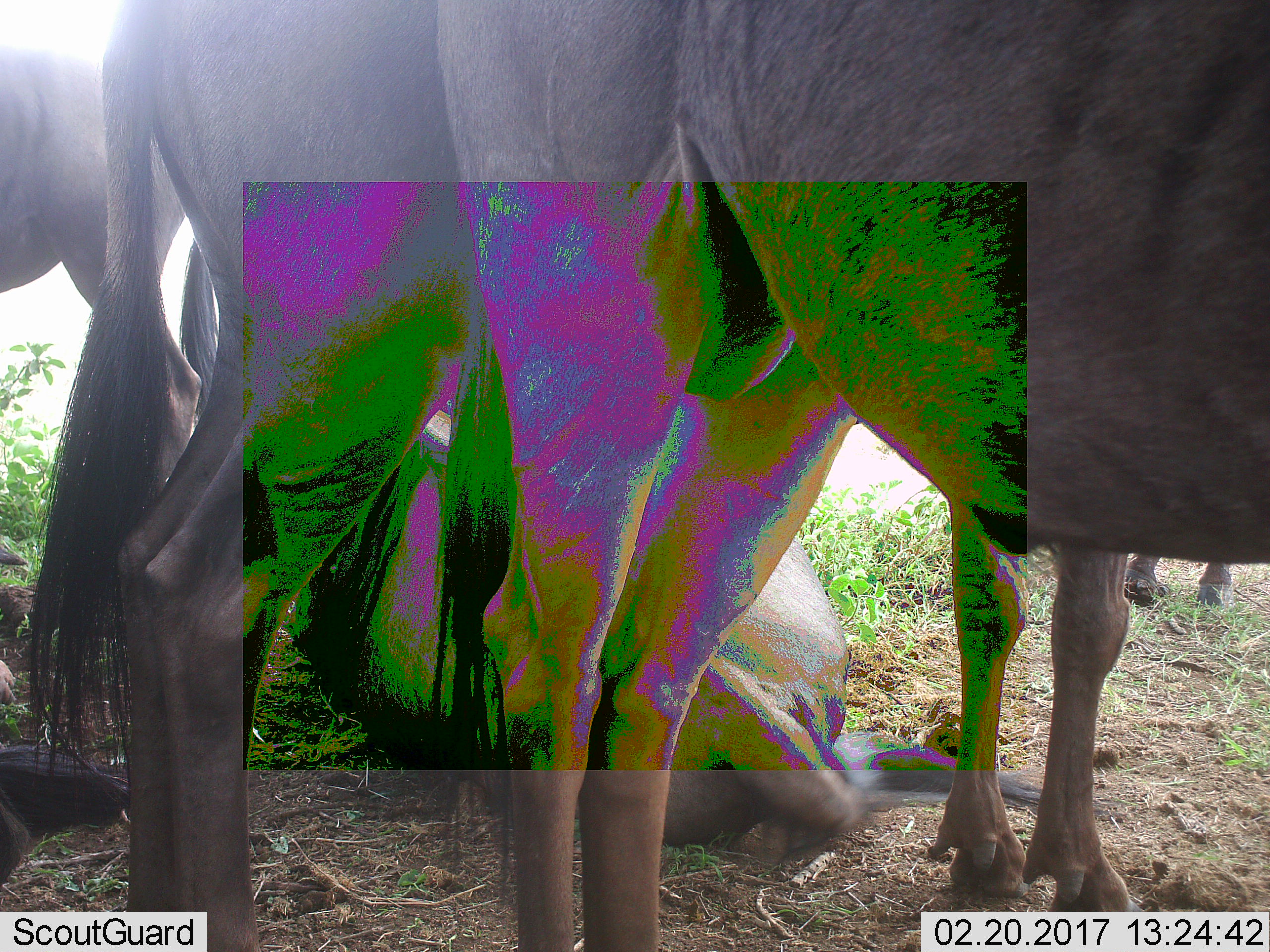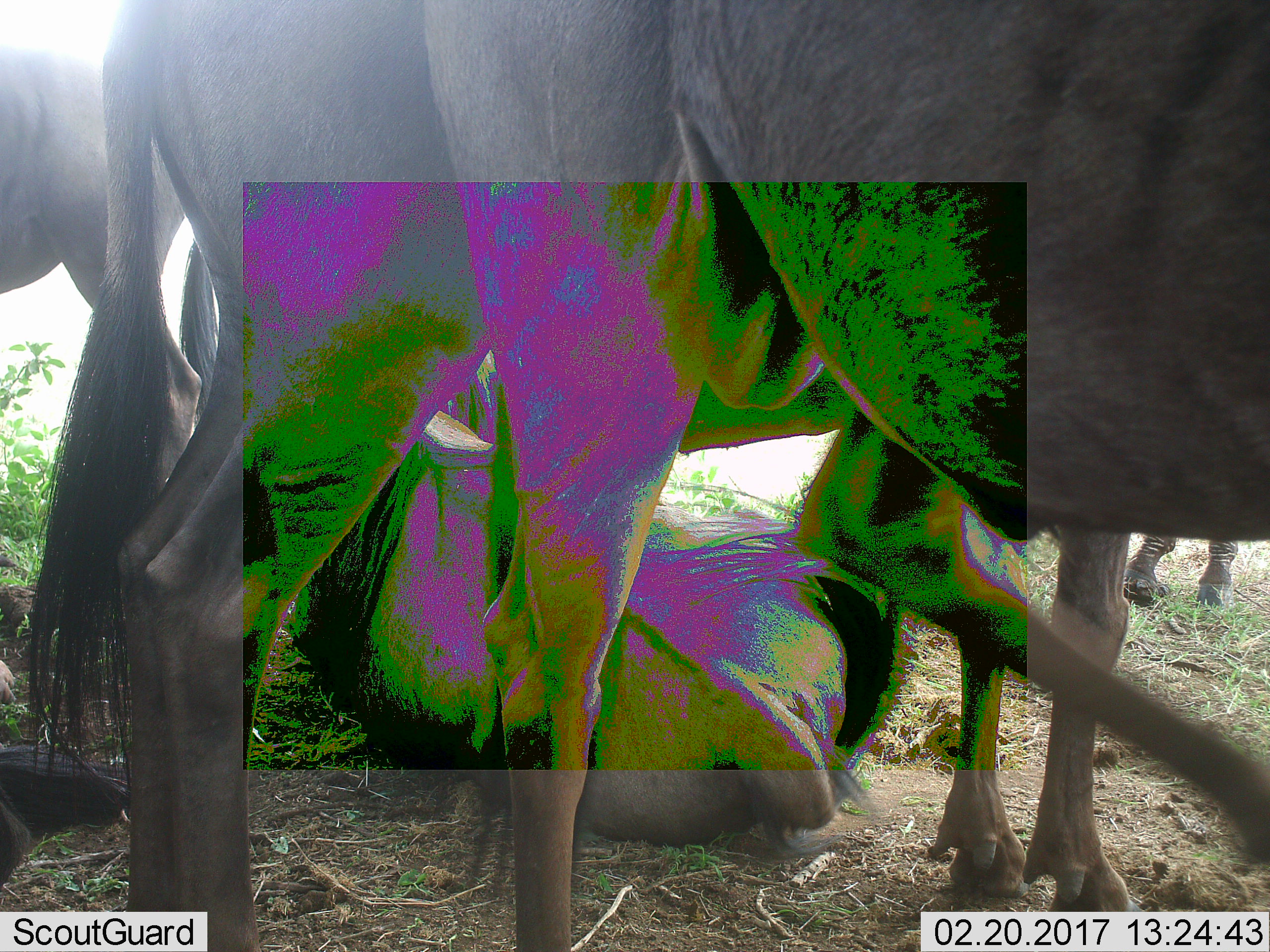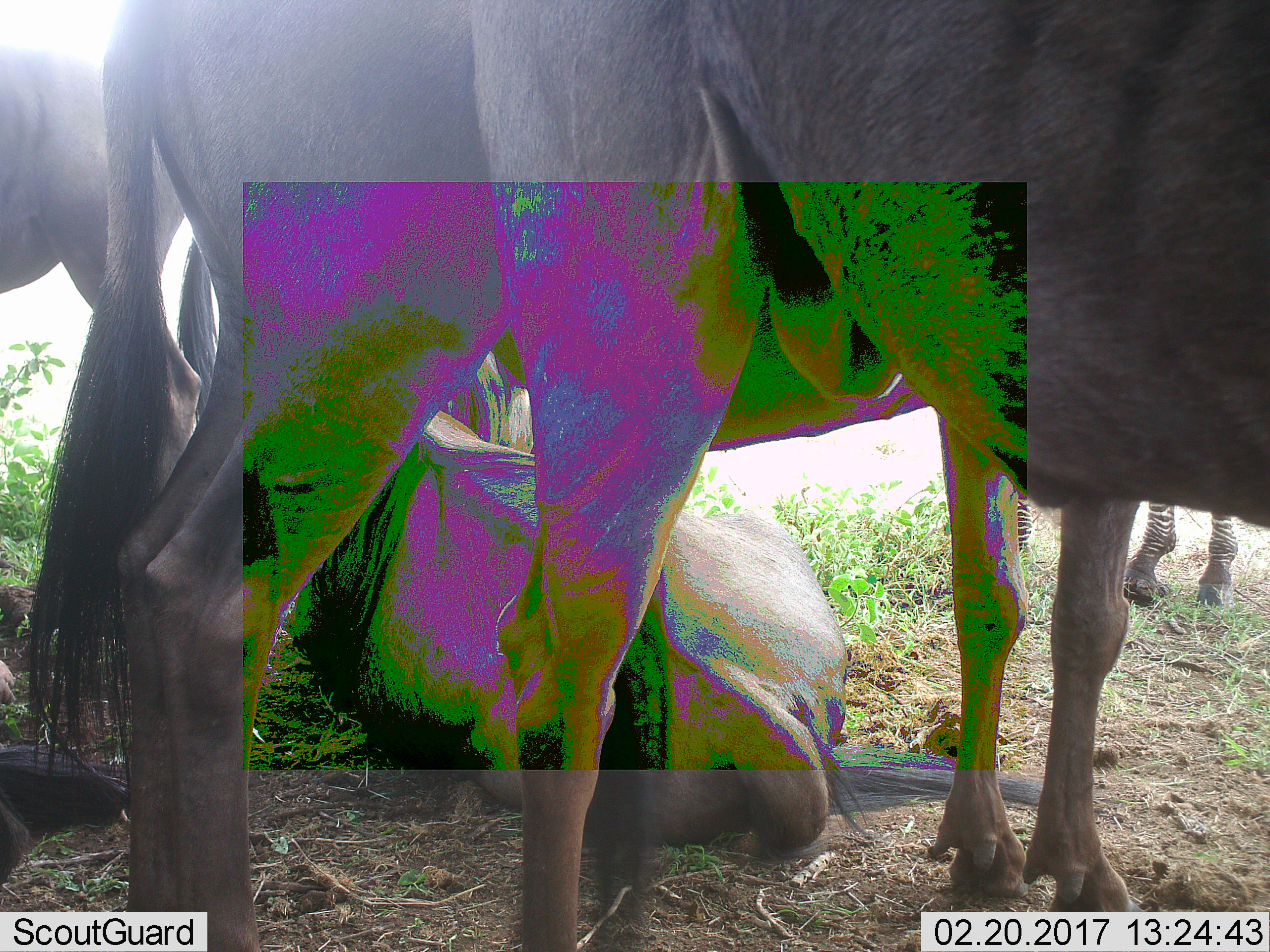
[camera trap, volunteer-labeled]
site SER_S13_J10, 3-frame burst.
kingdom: Animalia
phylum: Chordata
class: Mammalia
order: Artiodactyla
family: Bovidae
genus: Connochaetes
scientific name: Connochaetes taurinus taurinus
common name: blue wildebeest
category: wildebeestblue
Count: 5.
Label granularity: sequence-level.